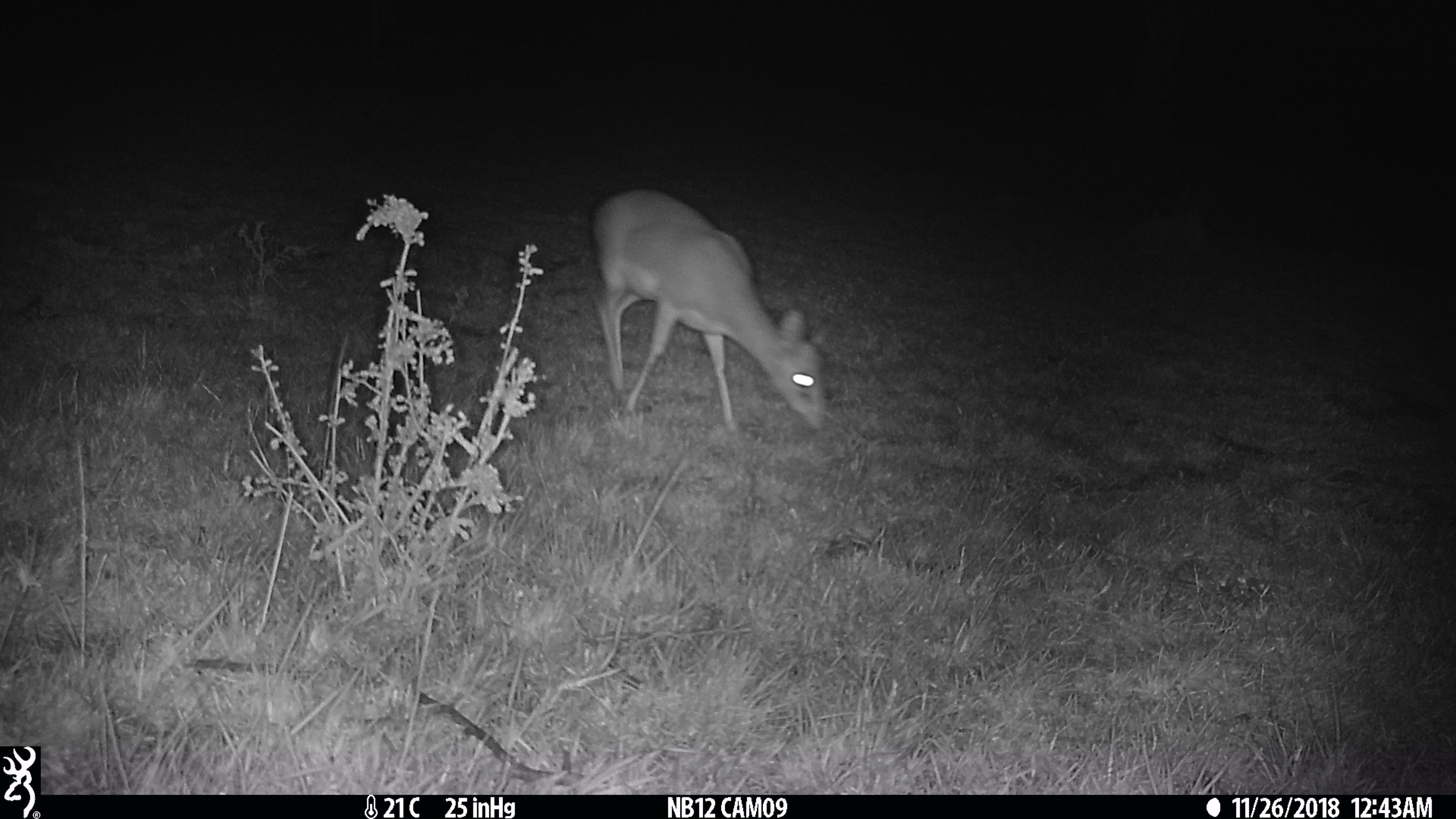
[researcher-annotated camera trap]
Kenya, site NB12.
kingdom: Animalia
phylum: Chordata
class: Mammalia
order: Artiodactyla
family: Bovidae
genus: Madoqua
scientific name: Madoqua kirkii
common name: kirk's dik-dik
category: dikdik